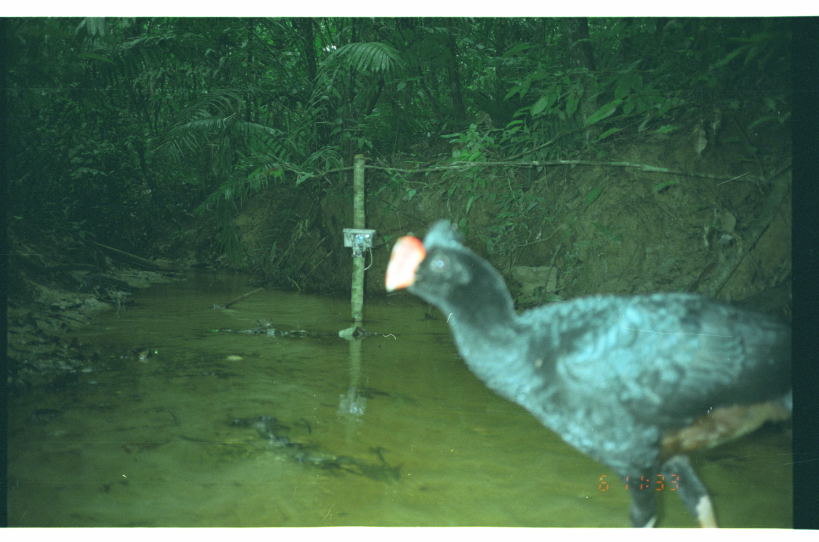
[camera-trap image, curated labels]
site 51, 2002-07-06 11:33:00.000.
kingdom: Animalia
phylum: Chordata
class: Aves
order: Galliformes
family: Cracidae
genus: Mitu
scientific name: Mitu tuberosum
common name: razor-billed curassow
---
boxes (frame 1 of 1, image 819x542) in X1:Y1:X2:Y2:
mitu tuberosum: 383:217:792:527